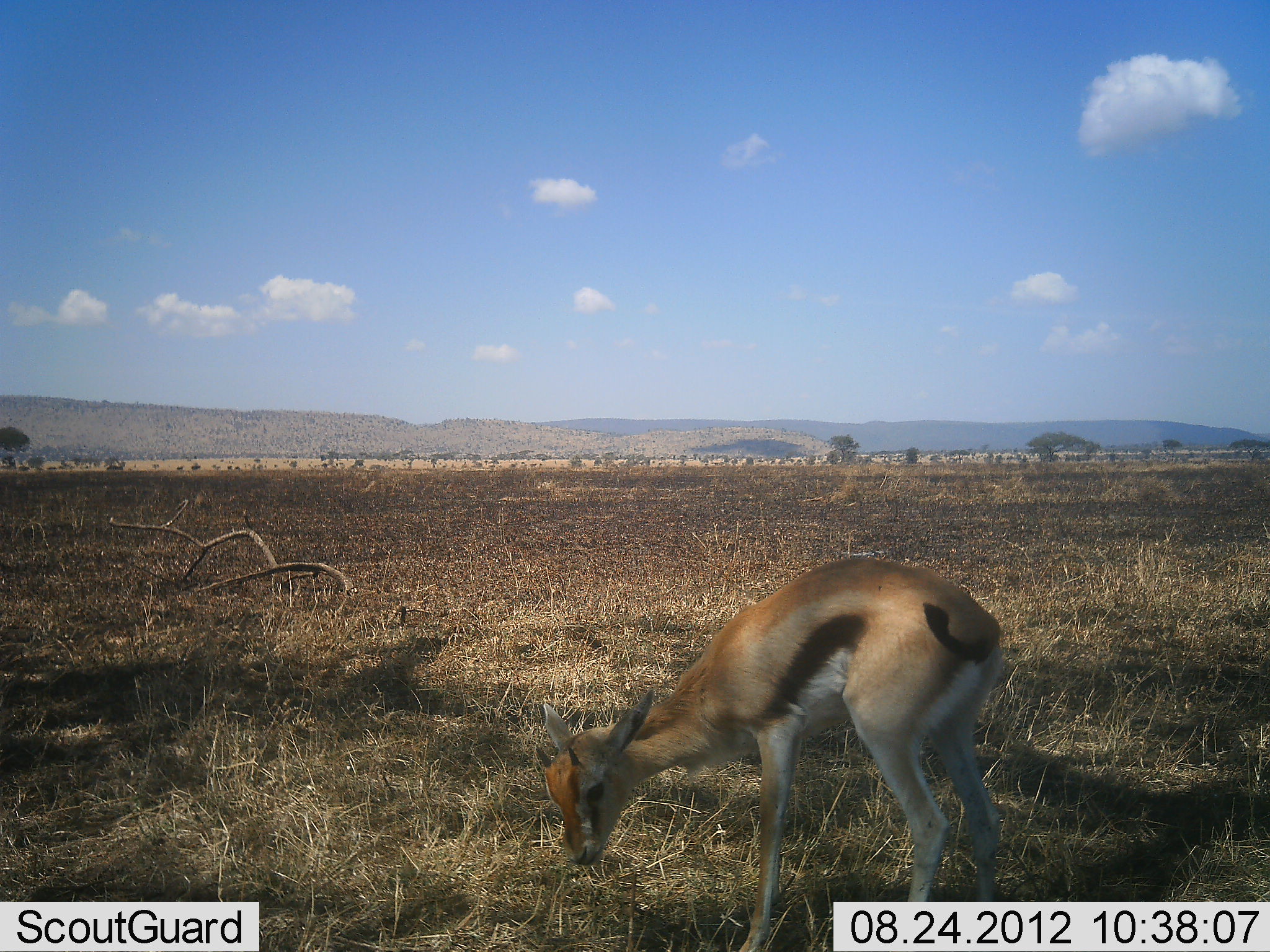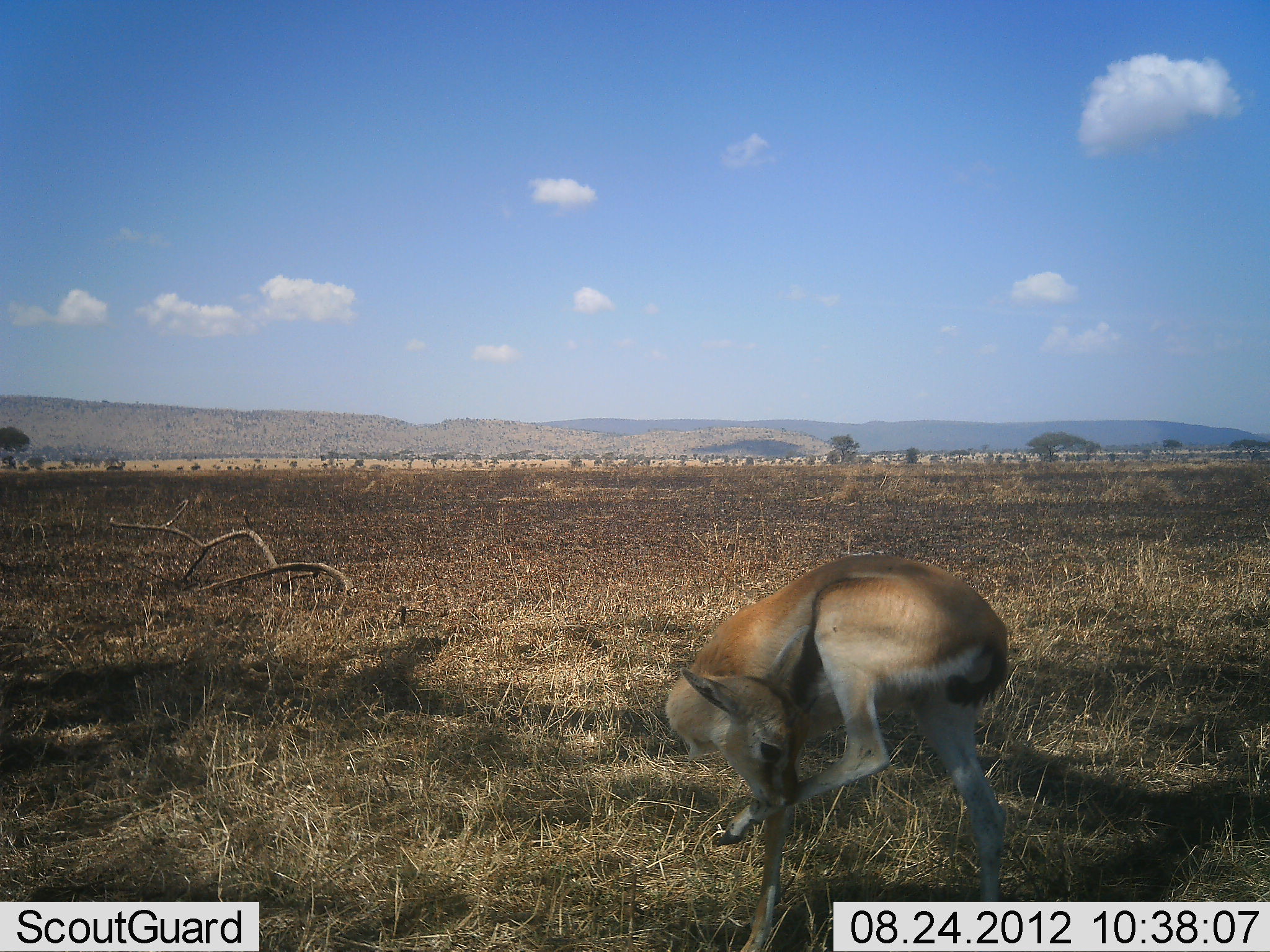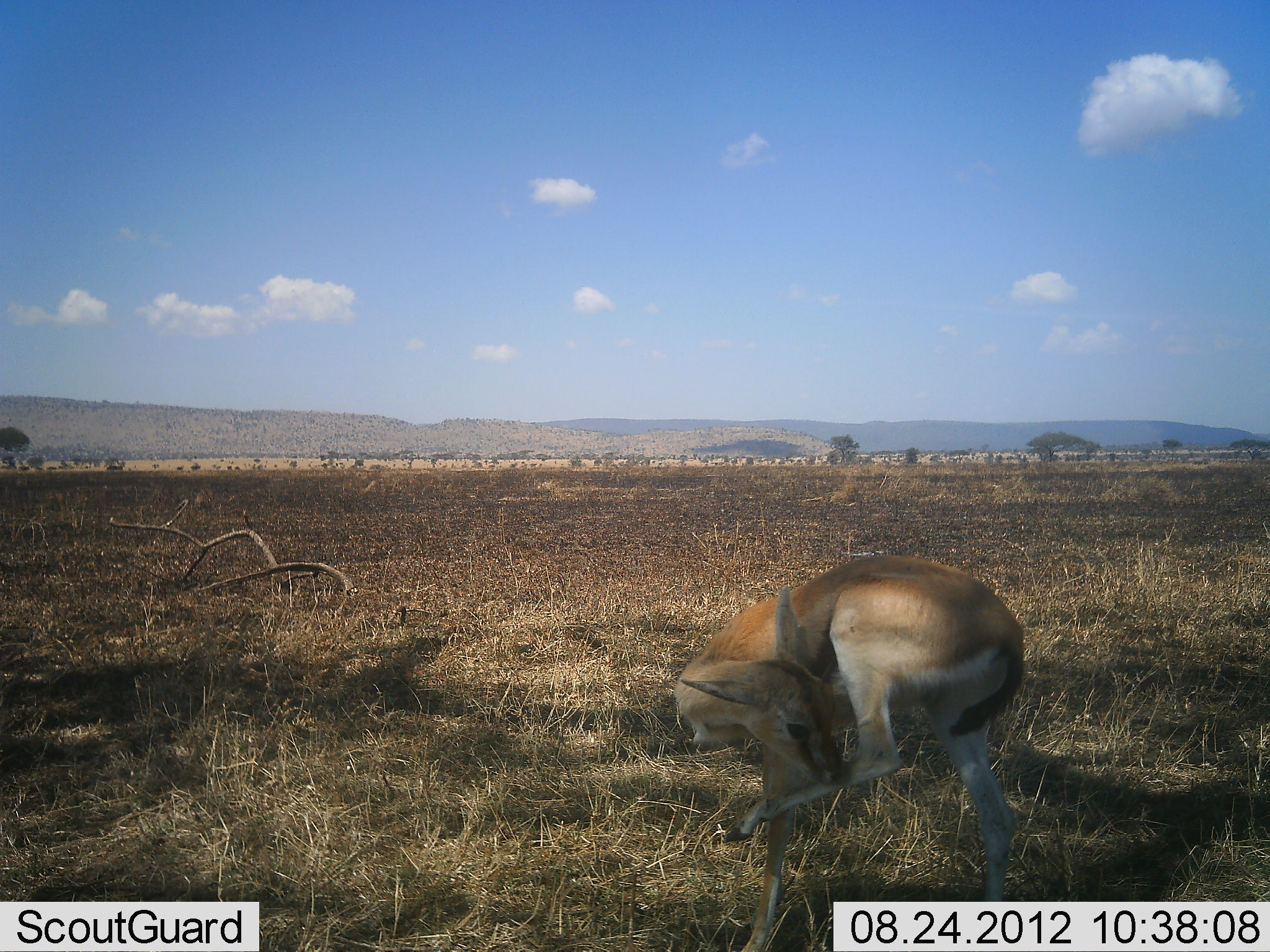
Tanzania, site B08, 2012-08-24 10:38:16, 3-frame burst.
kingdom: Animalia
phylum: Chordata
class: Mammalia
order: Artiodactyla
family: Bovidae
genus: Eudorcas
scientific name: Eudorcas thomsonii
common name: thomson's gazelle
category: gazellethomsons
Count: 1.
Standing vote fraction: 90%.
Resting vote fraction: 0%.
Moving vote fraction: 0%.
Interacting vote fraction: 0%.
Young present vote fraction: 20%.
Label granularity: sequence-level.